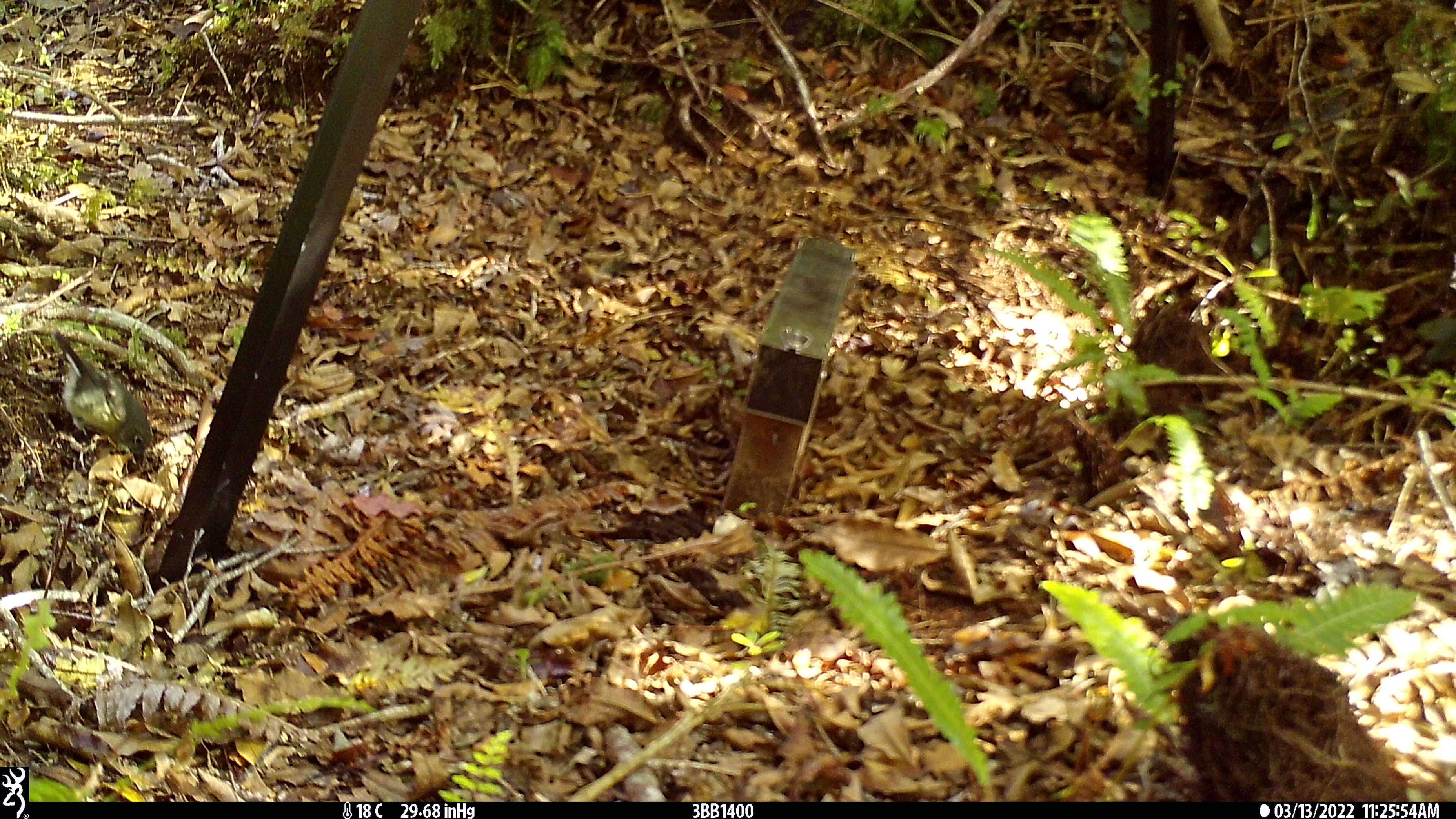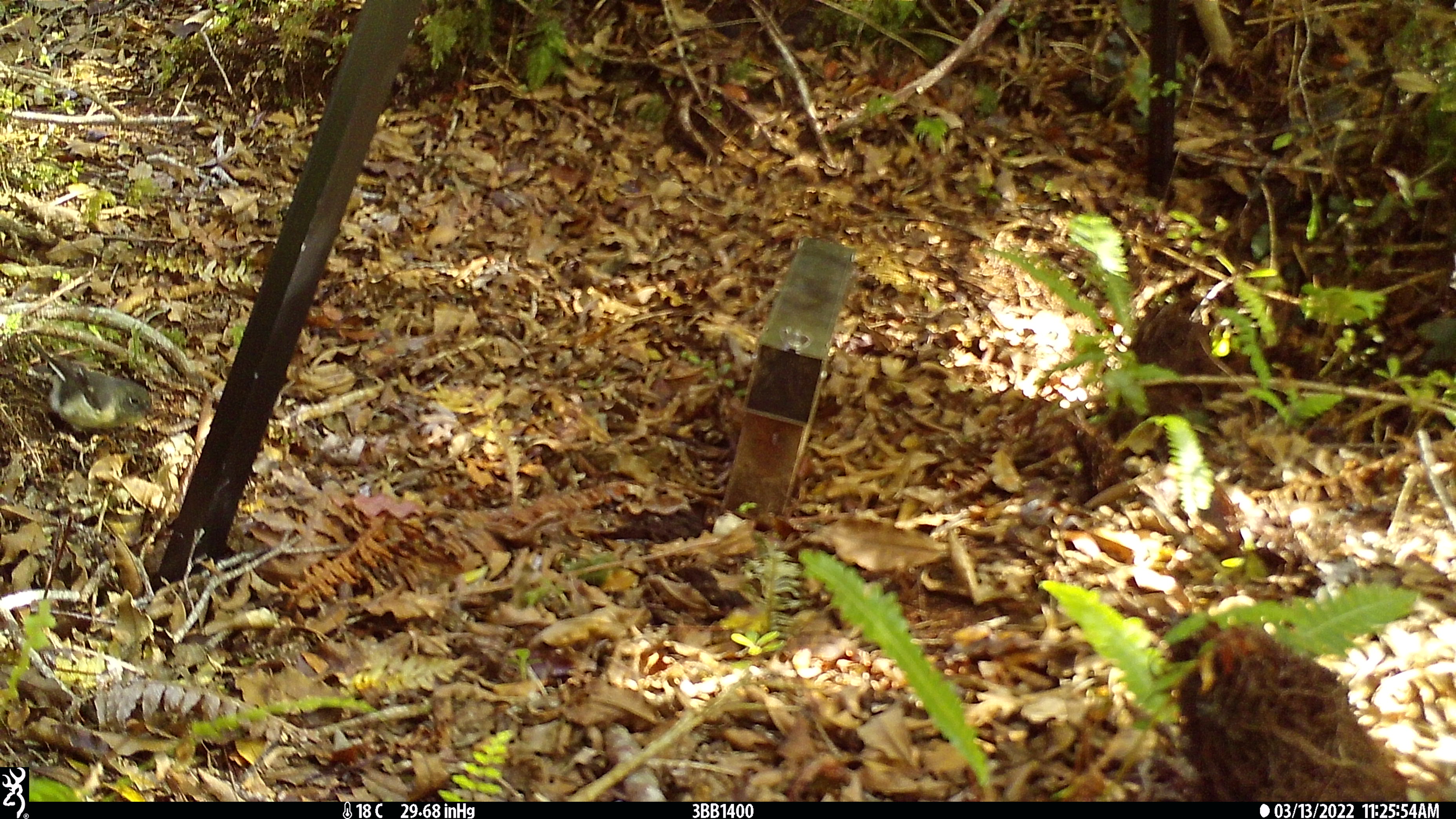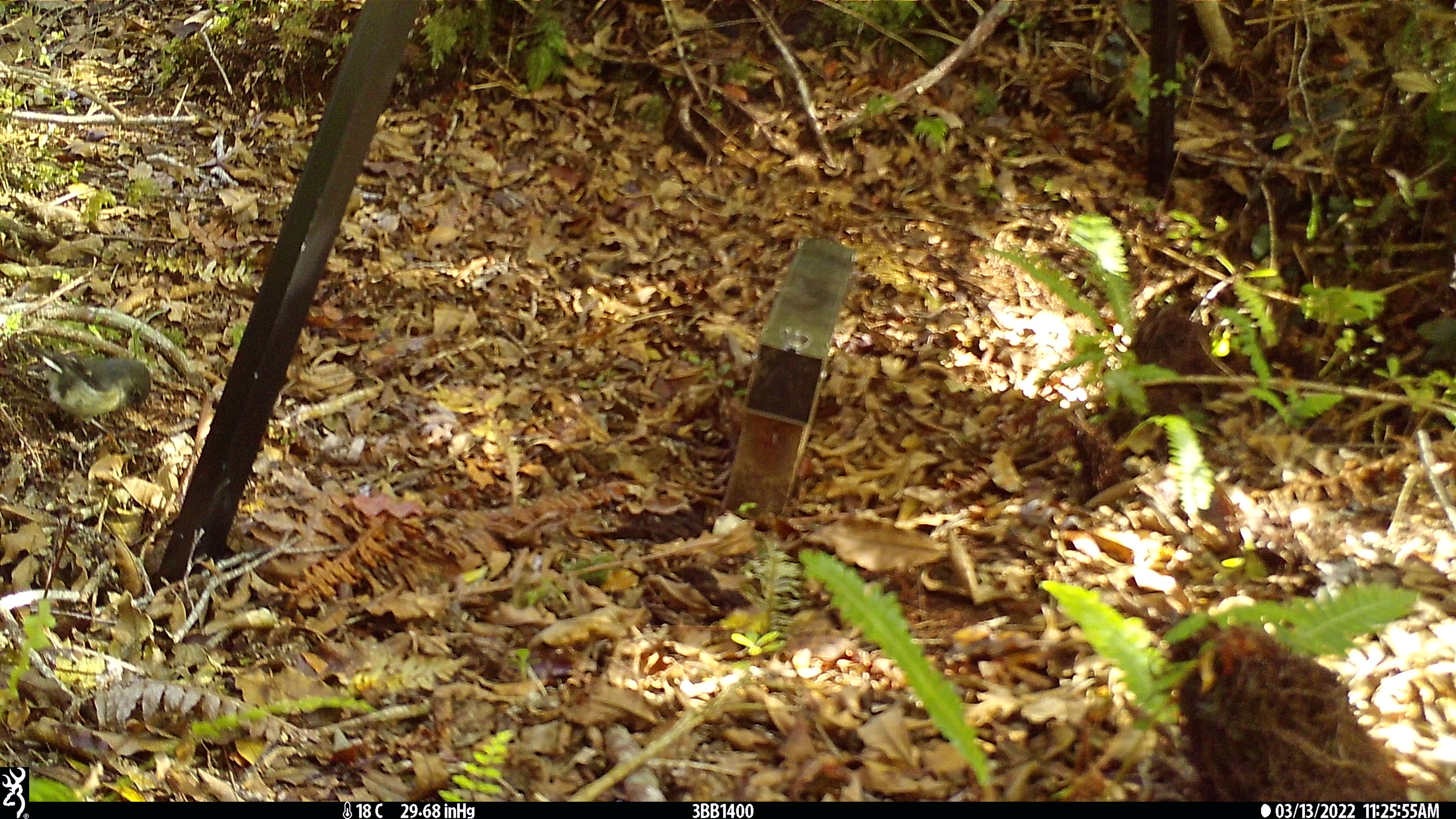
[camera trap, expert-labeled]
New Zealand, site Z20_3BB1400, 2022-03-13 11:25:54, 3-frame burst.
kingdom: Animalia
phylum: Chordata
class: Aves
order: Passeriformes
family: Petroicidae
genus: Petroica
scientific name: Petroica macrocephala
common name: tomtit